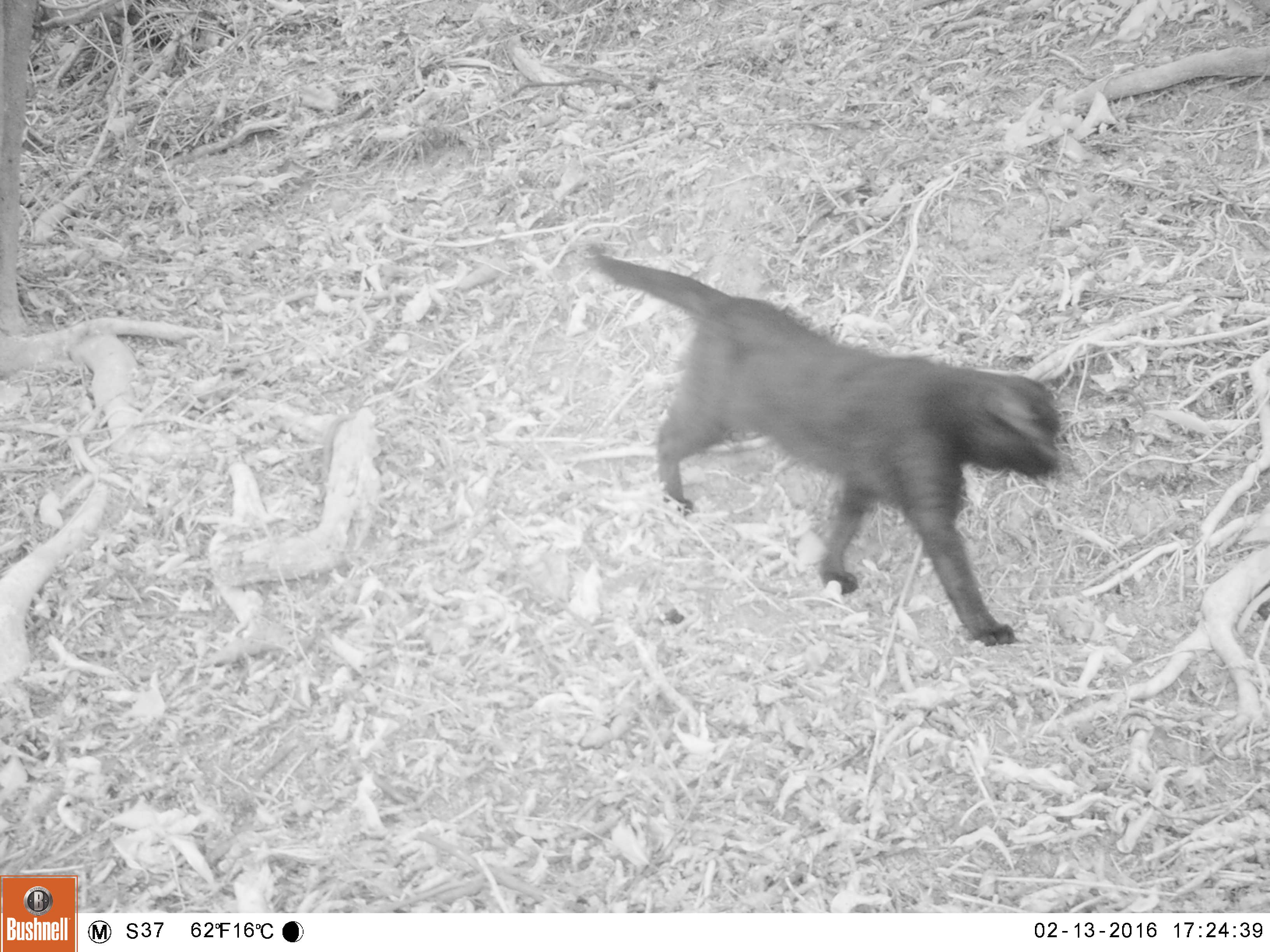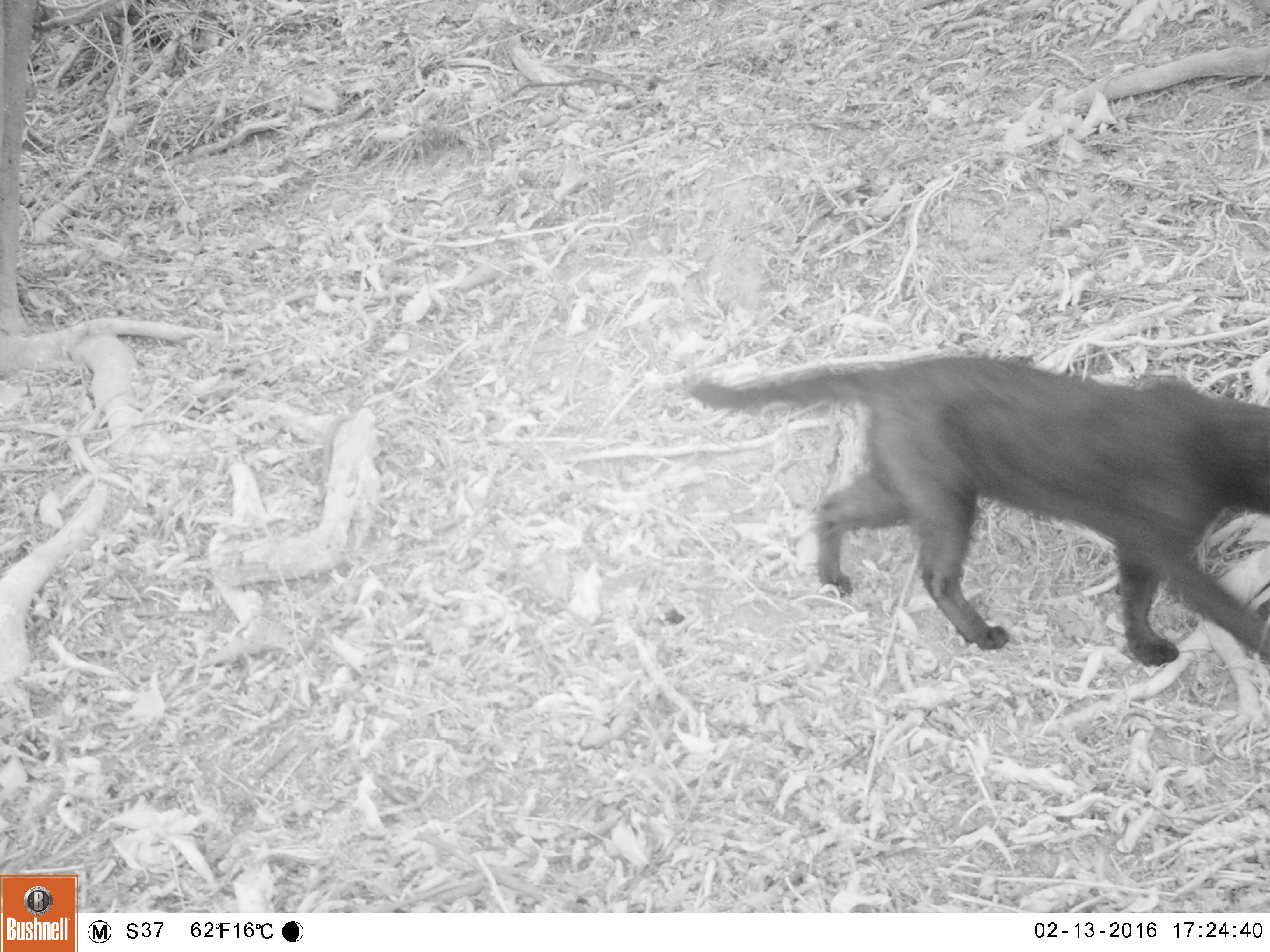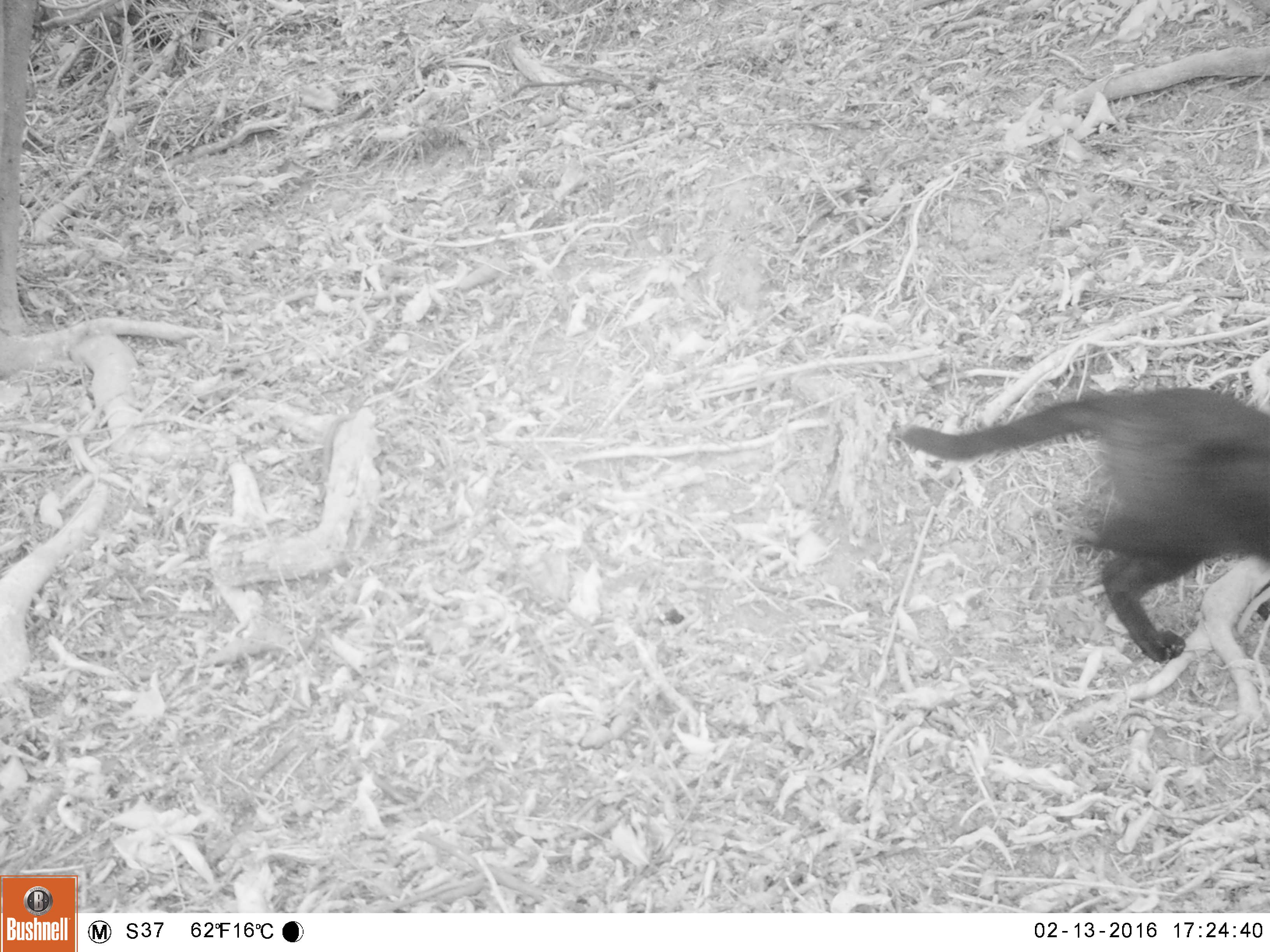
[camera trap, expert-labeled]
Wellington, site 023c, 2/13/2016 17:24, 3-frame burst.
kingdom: Animalia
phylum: Chordata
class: Mammalia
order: Carnivora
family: Felidae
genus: Felis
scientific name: Felis catus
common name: cat